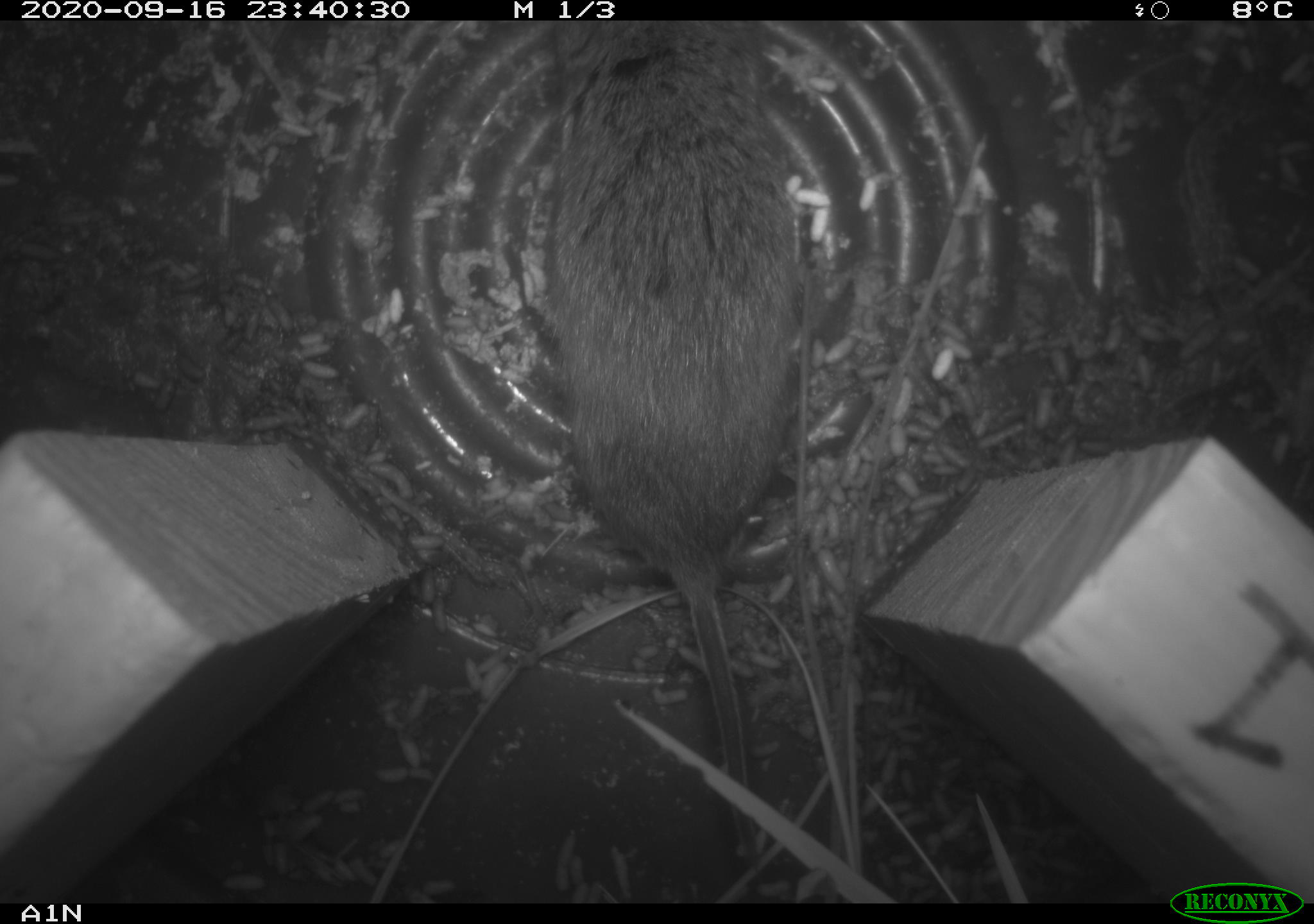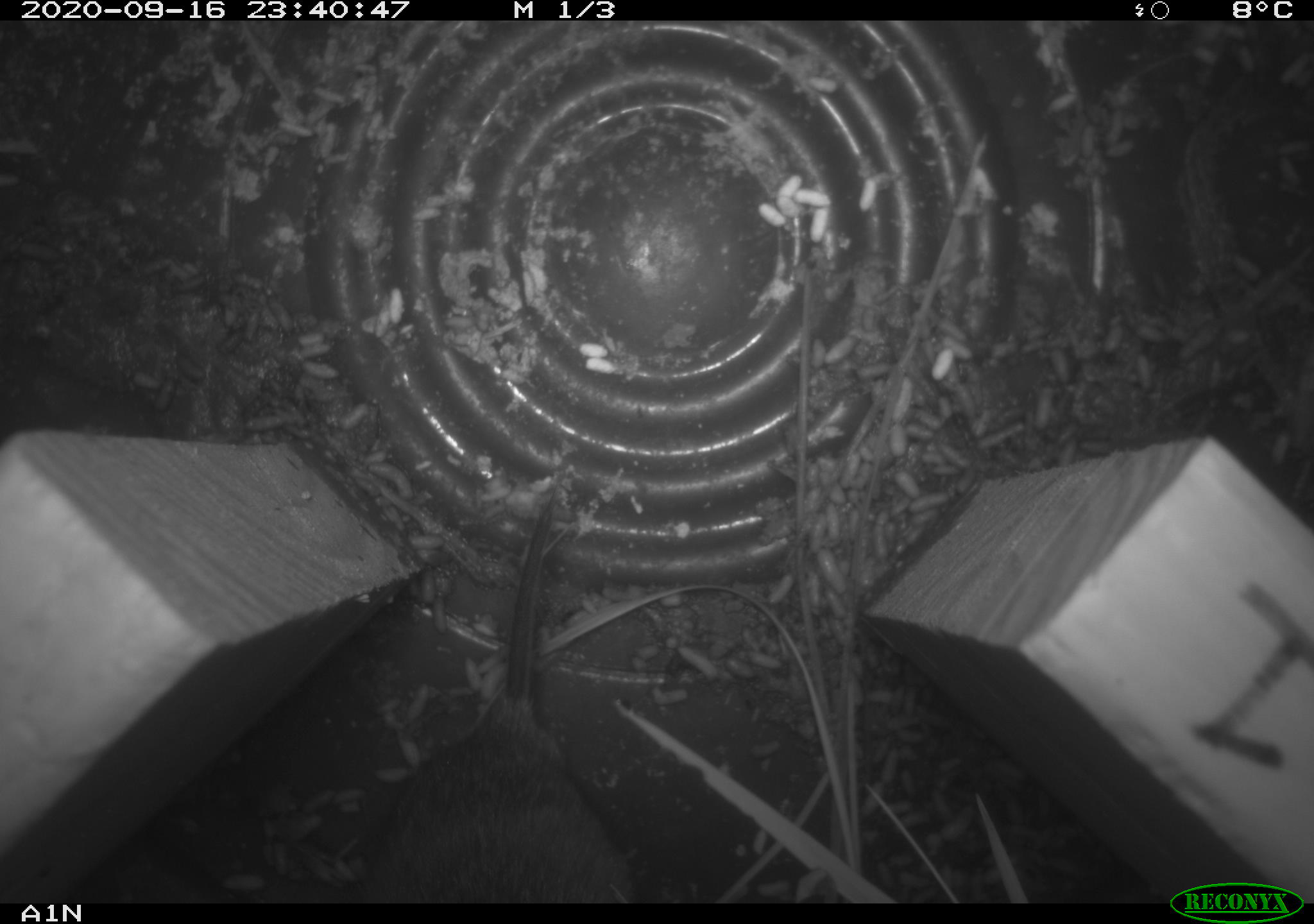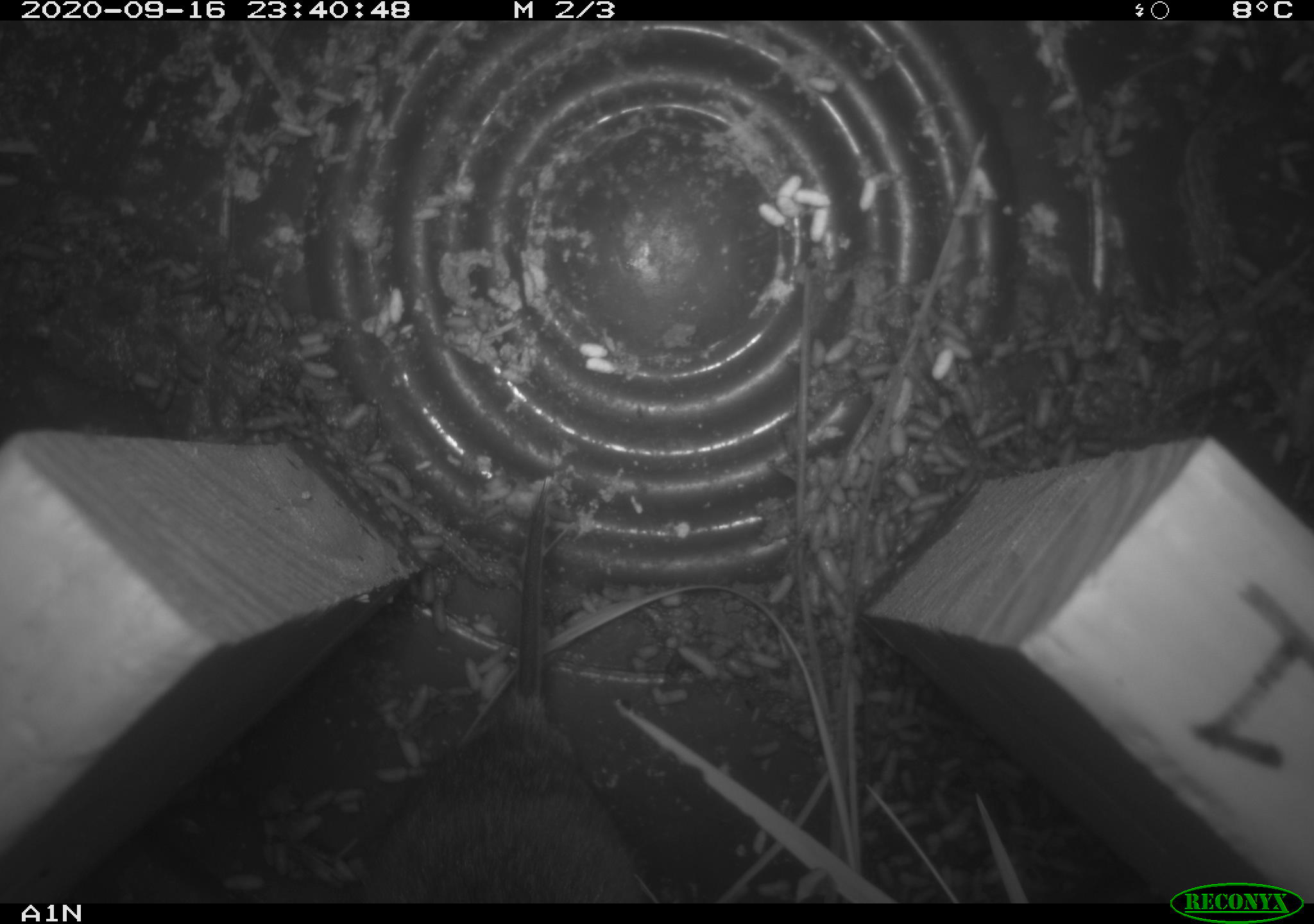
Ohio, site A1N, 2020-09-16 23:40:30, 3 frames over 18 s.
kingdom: Animalia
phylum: Chordata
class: Mammalia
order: Rodentia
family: Cricetidae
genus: Microtus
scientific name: Microtus pennsylvanicus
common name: meadow vole